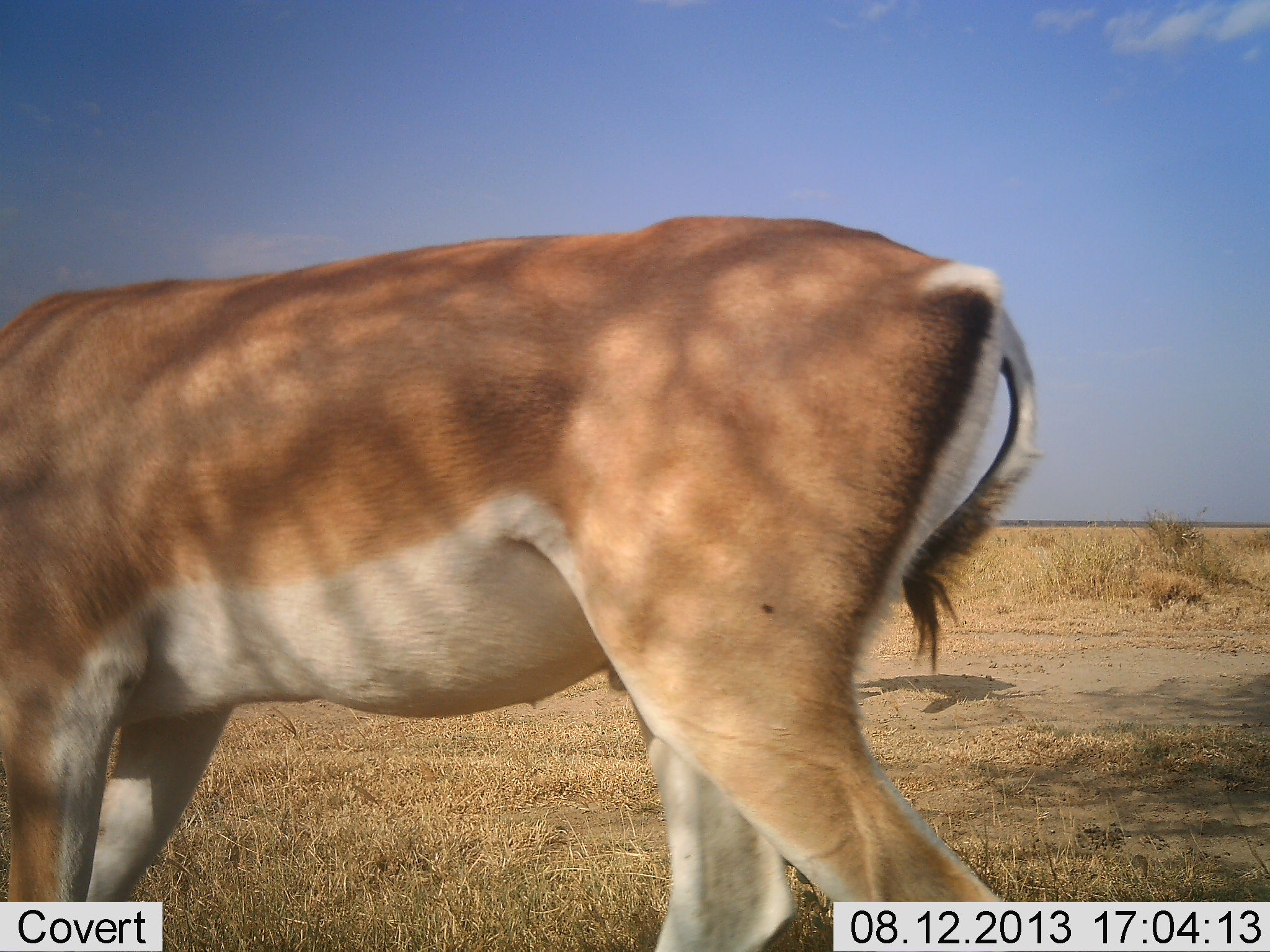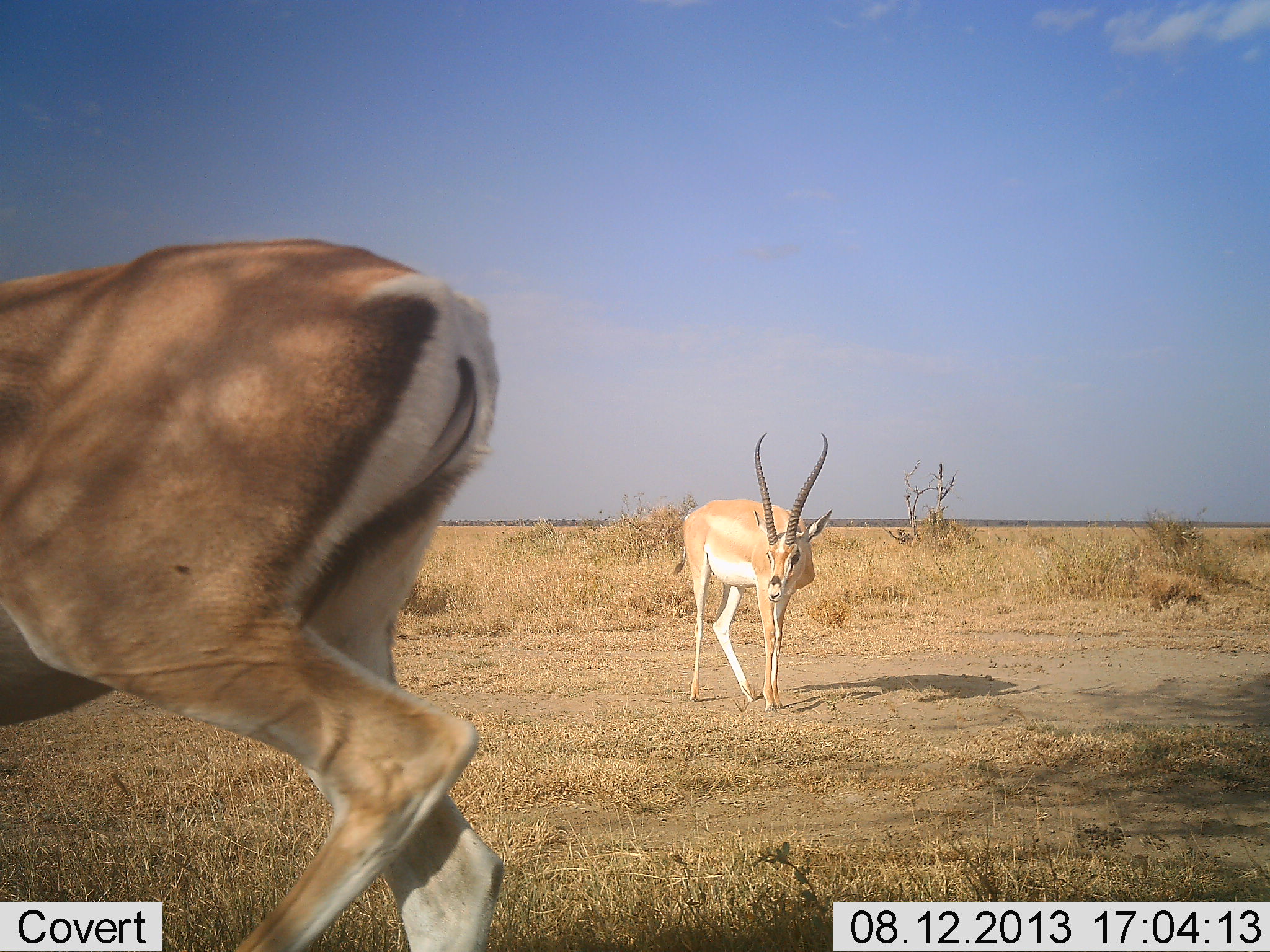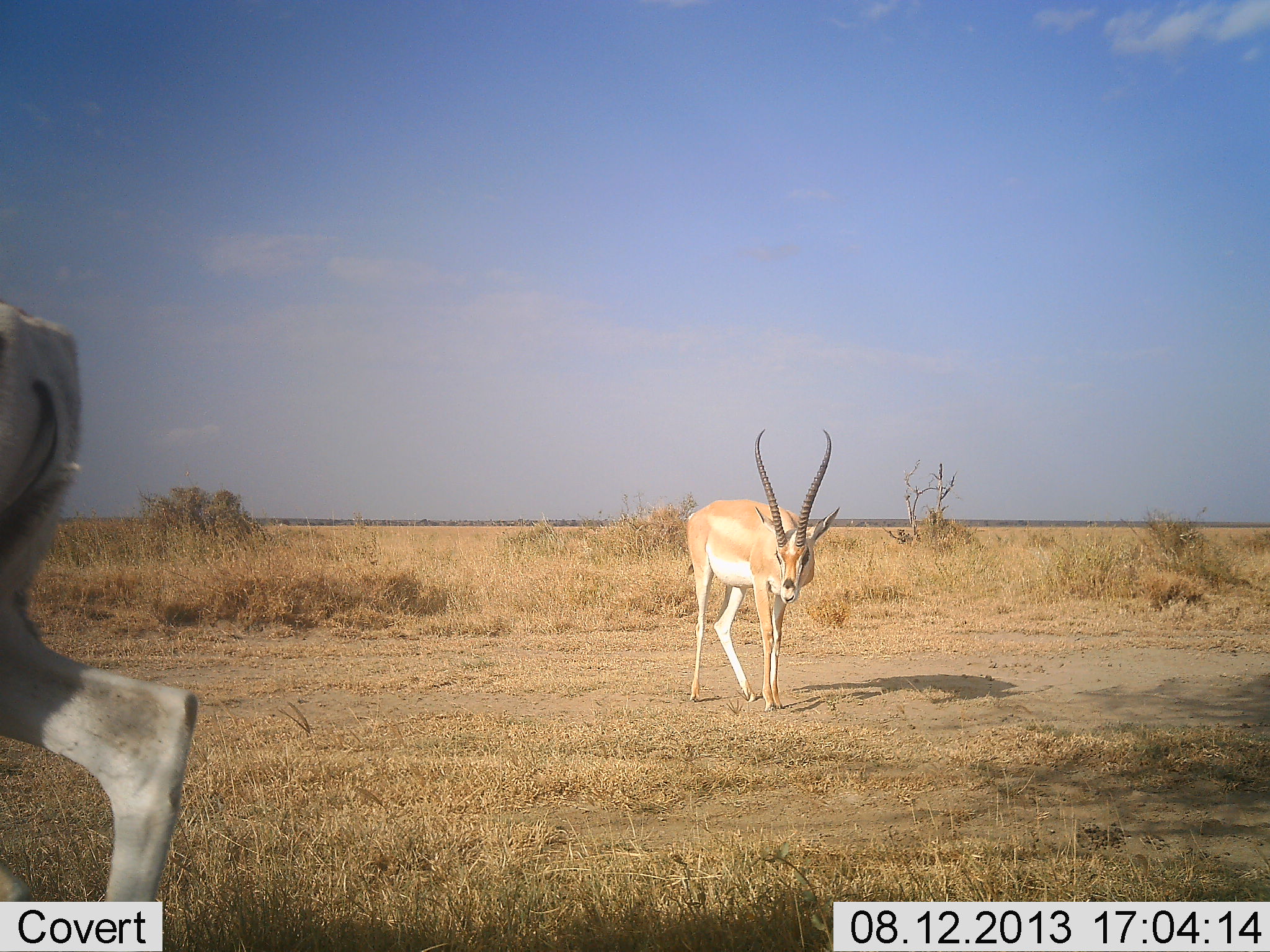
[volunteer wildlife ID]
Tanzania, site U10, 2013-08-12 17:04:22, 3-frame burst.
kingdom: Animalia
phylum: Chordata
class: Mammalia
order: Artiodactyla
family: Bovidae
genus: Nanger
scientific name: Nanger granti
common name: grant's gazelle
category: gazellegrants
Gazellegrants (grant's gazelle) (Nanger granti), count 2. Behavior (volunteer vote fractions): standing 80%, resting 0%, moving 80%, interacting 0%. Young present (vote fraction): 0%. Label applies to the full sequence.